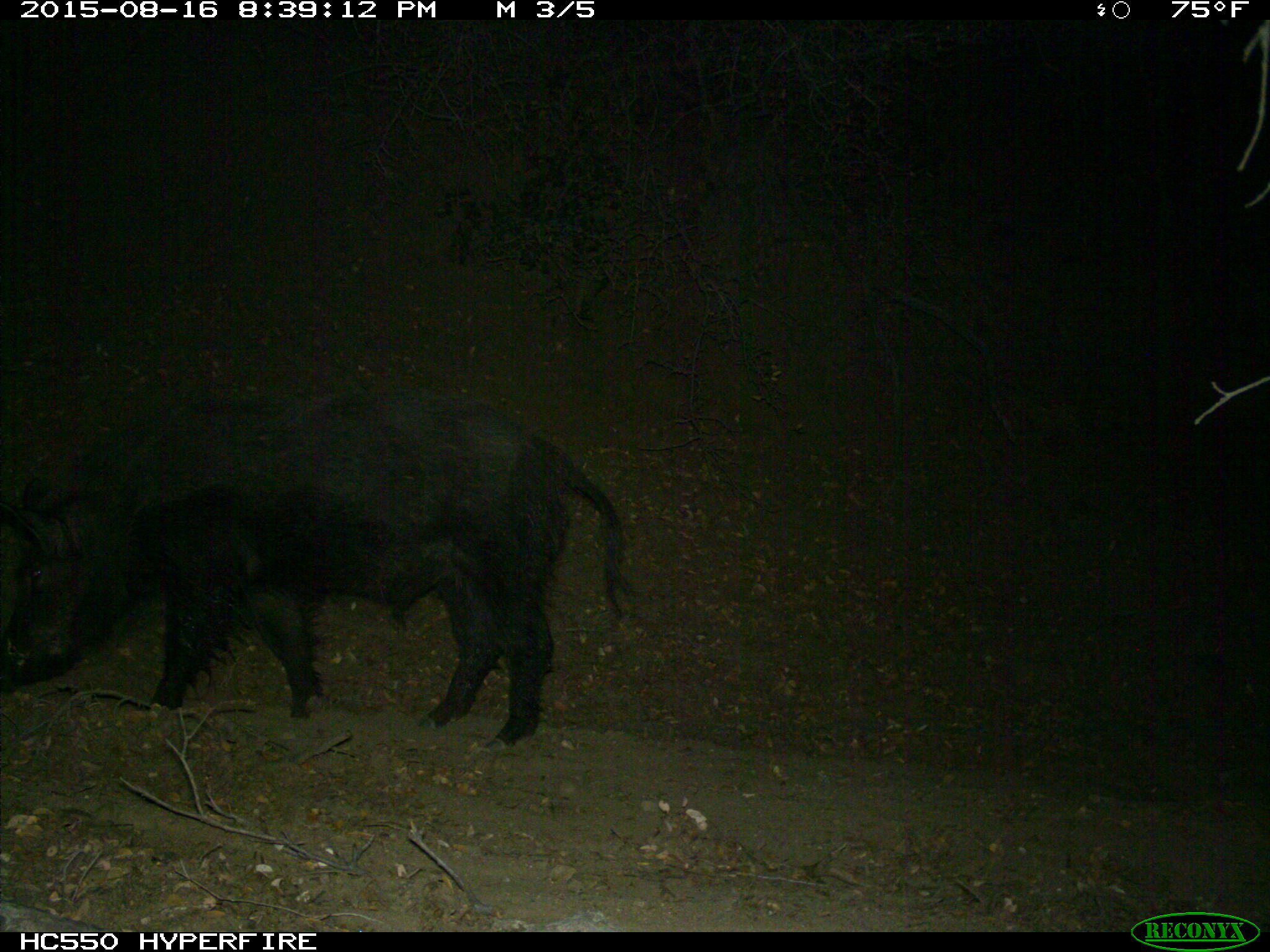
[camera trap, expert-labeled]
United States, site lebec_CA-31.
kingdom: Animalia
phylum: Chordata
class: Mammalia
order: Artiodactyla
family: Suidae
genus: Sus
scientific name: Sus scrofa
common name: wild boar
Sus scrofa (wild boar).